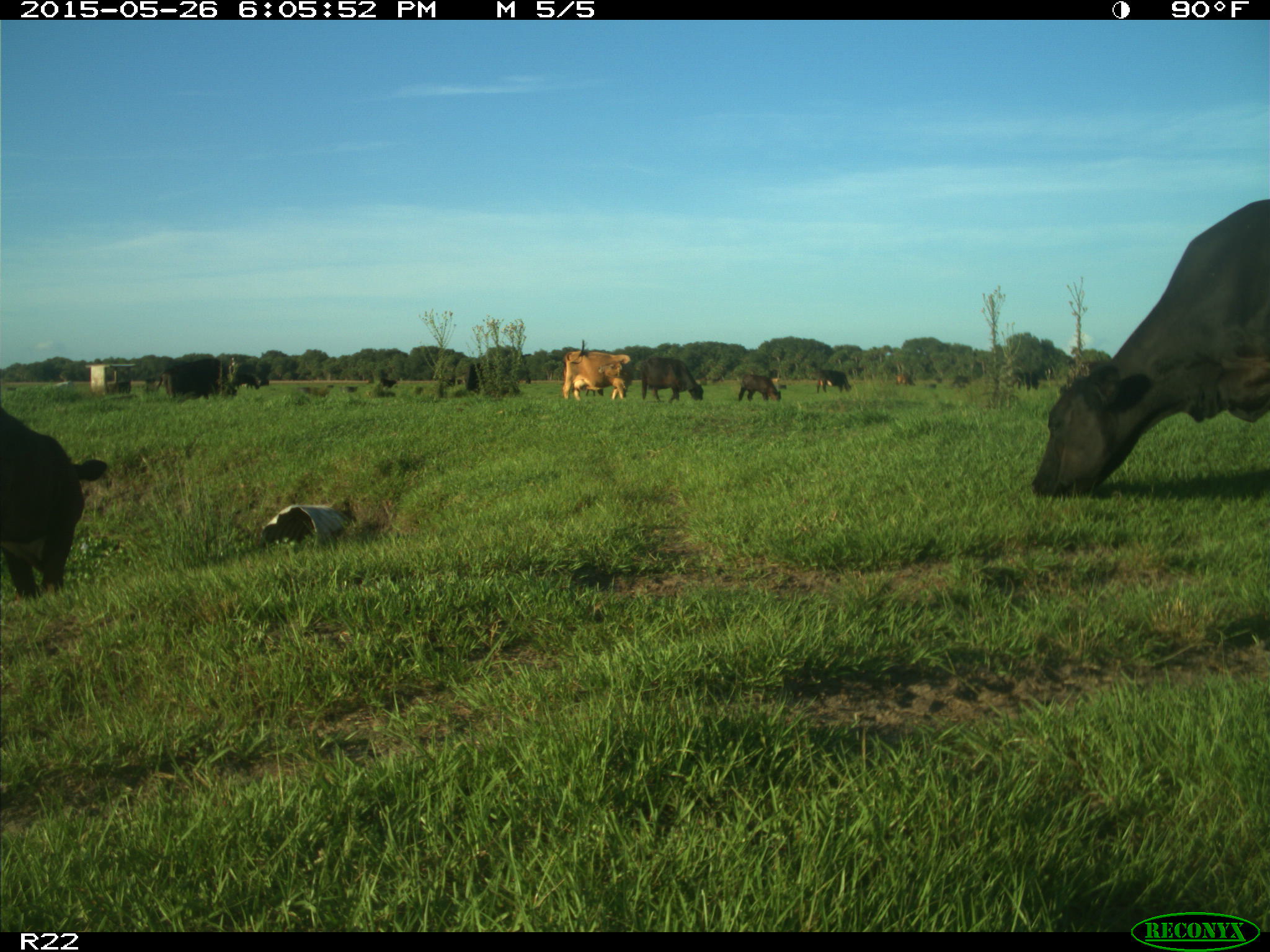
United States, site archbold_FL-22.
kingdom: Animalia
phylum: Chordata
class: Mammalia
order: Artiodactyla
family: Bovidae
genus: Bos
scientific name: Bos taurus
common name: domestic cow